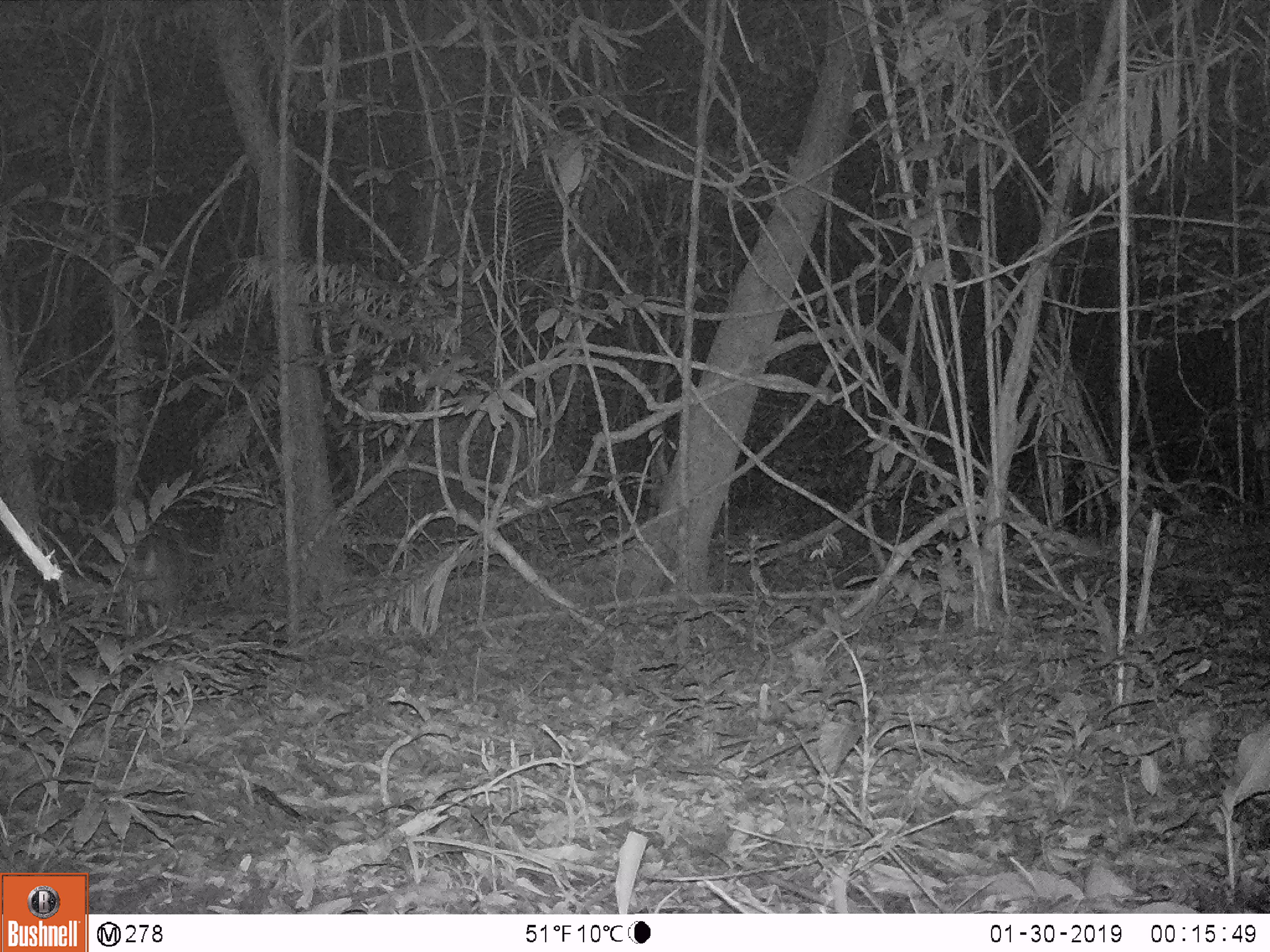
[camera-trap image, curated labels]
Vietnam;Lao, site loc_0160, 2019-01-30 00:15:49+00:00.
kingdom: Animalia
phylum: Chordata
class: Mammalia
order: Artiodactyla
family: Cervidae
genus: Muntiacus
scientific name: Muntiacus vuquangensis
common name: large-antlered muntjac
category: large antlered muntjac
Large antlered muntjac (large-antlered muntjac) (Muntiacus vuquangensis). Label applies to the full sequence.